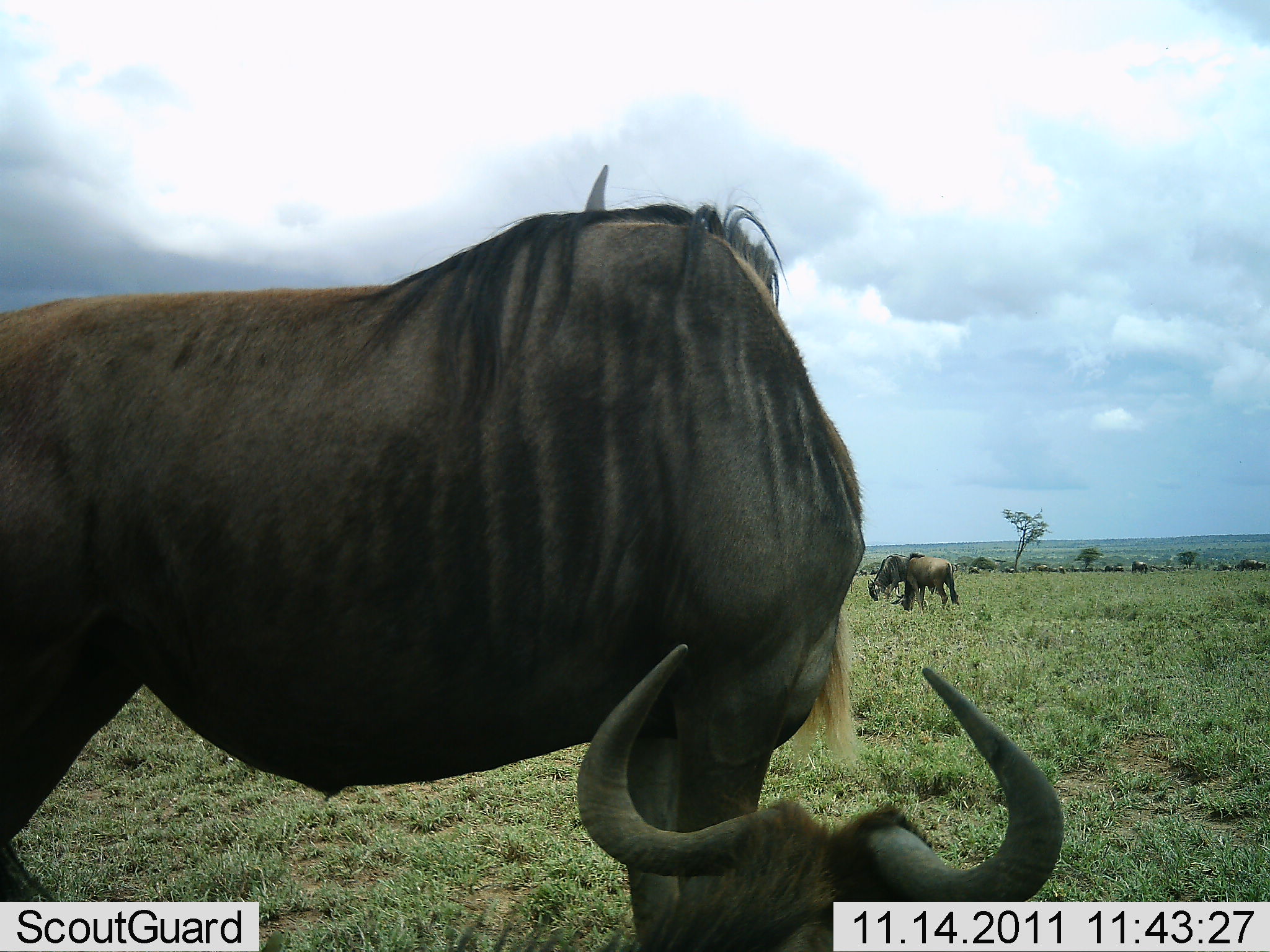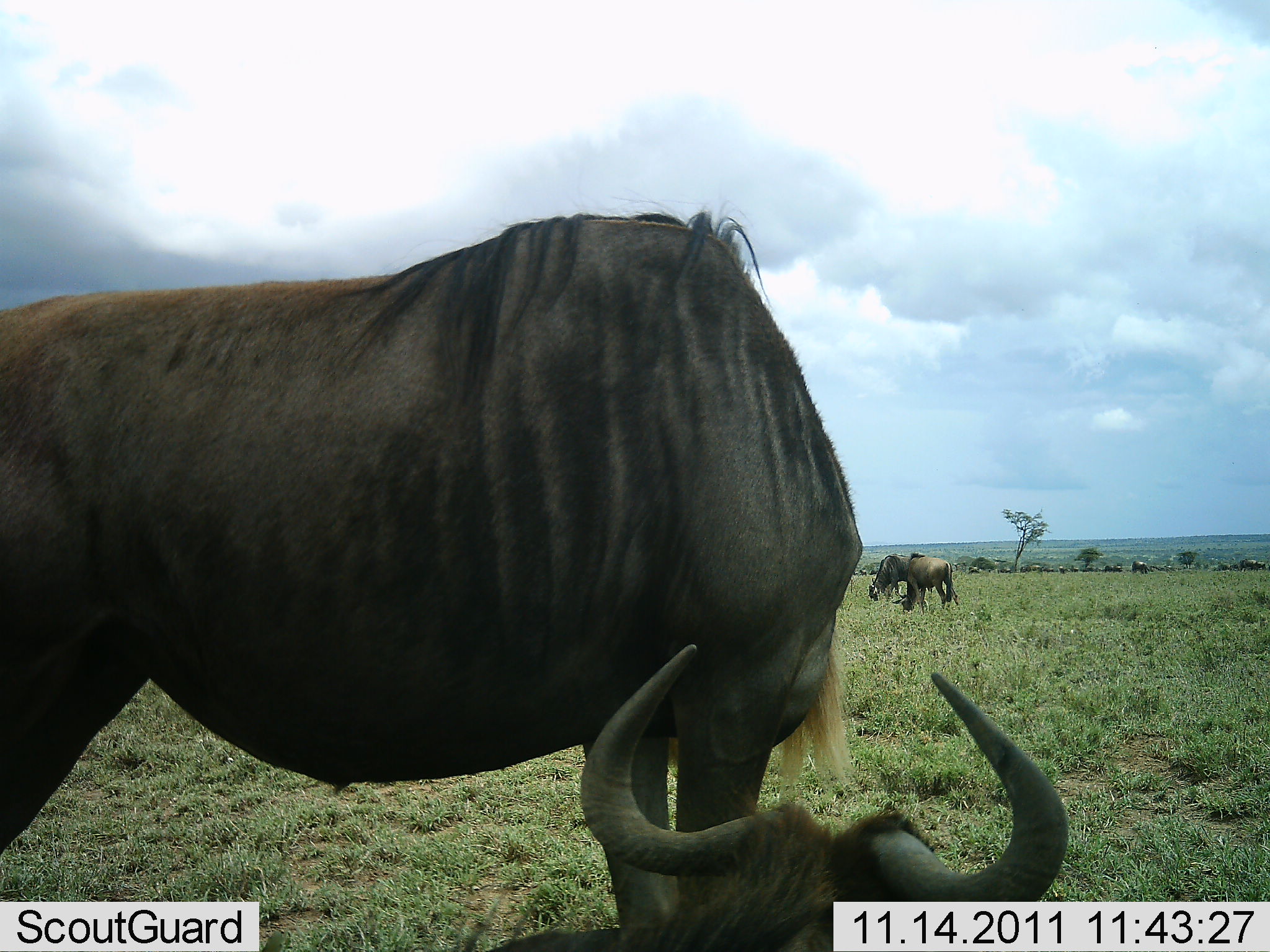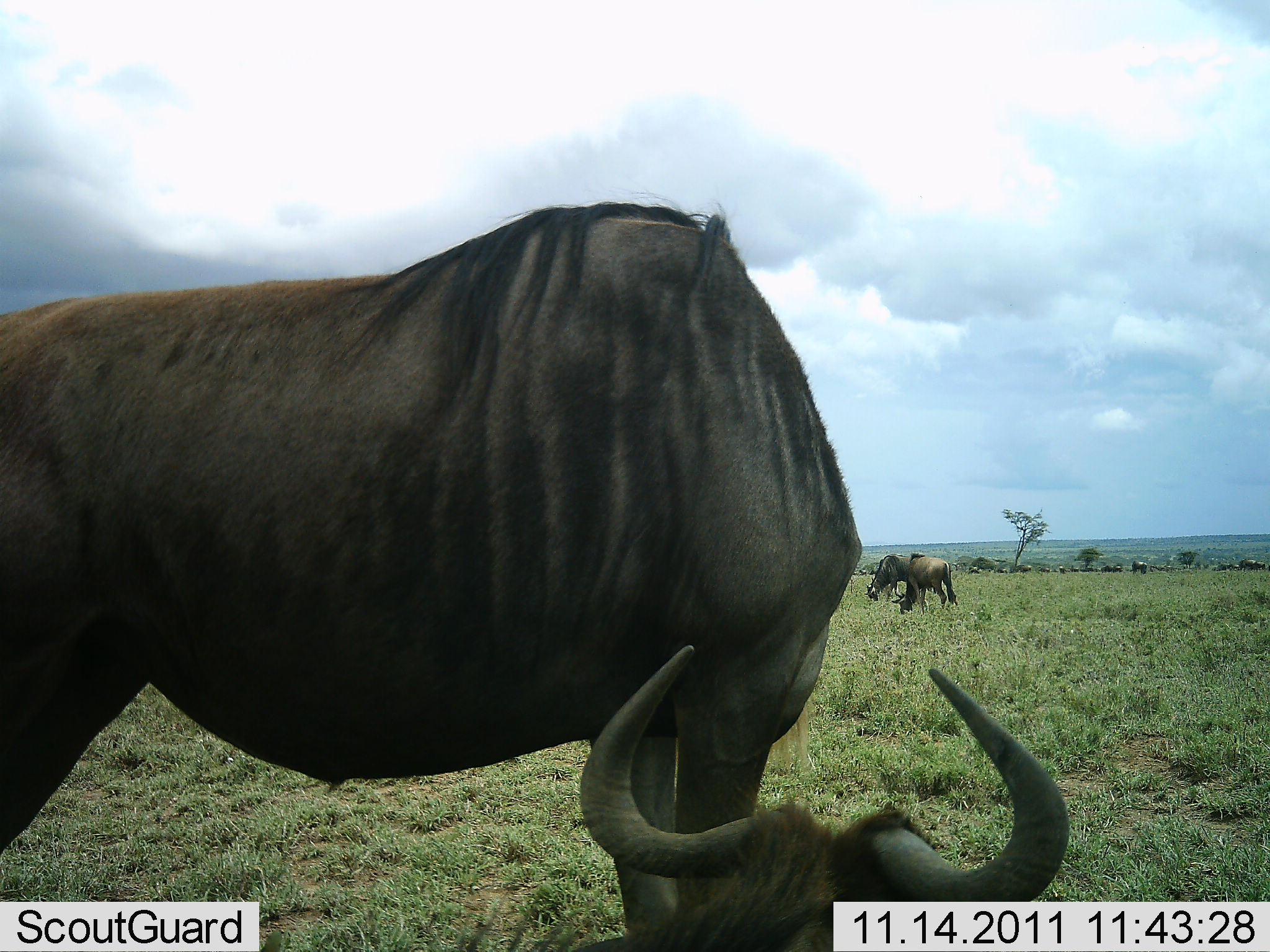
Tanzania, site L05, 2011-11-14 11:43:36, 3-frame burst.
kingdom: Animalia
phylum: Chordata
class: Mammalia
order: Artiodactyla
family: Bovidae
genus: Connochaetes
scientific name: Connochaetes taurinus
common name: blue wildebeest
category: wildebeest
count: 4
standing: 62%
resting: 62%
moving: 6%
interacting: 0%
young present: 0%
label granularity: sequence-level